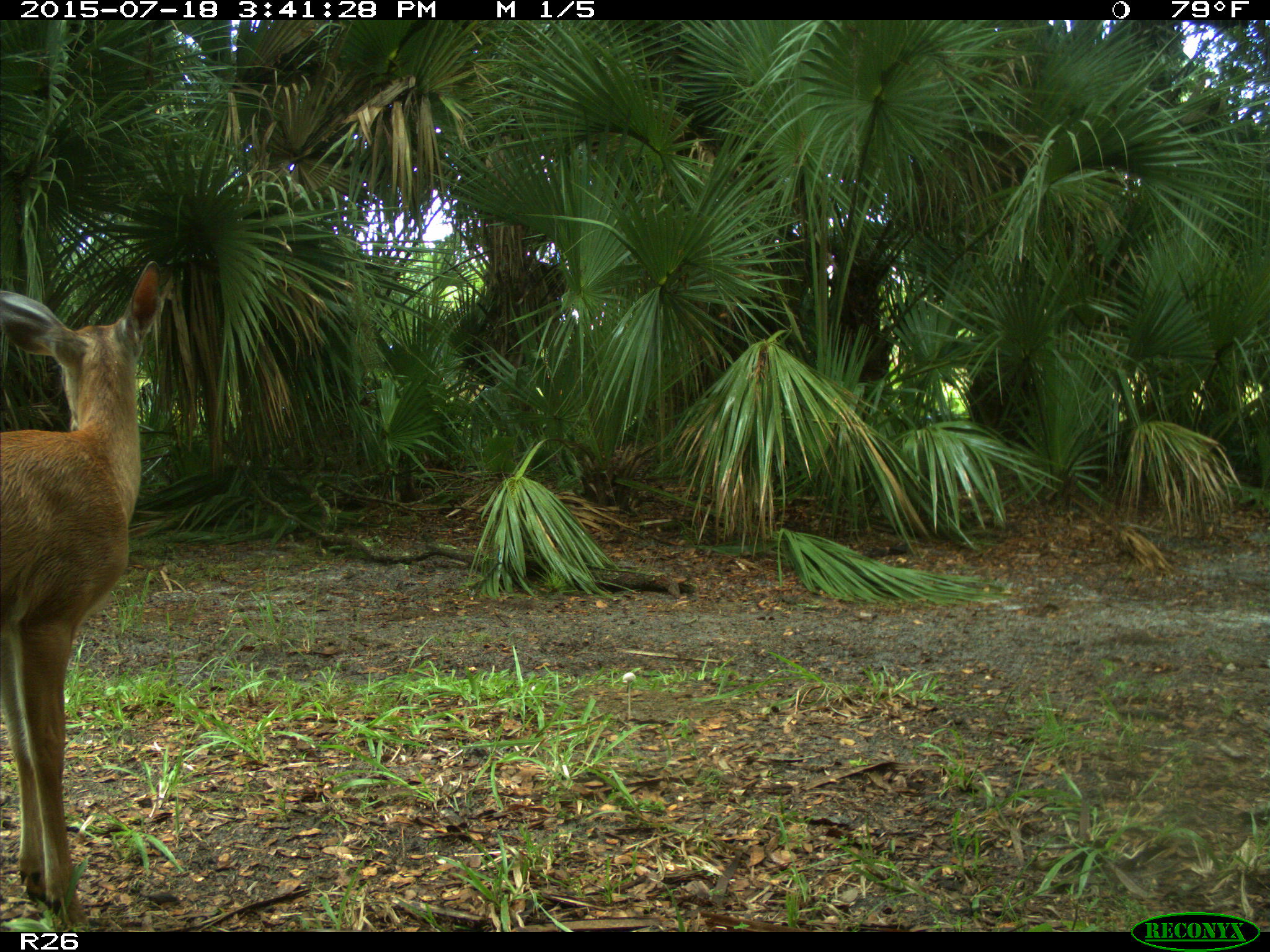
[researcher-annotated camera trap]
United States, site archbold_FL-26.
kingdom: Animalia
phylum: Chordata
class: Mammalia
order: Artiodactyla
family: Cervidae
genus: Odocoileus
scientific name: Odocoileus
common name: deer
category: unidentified deer